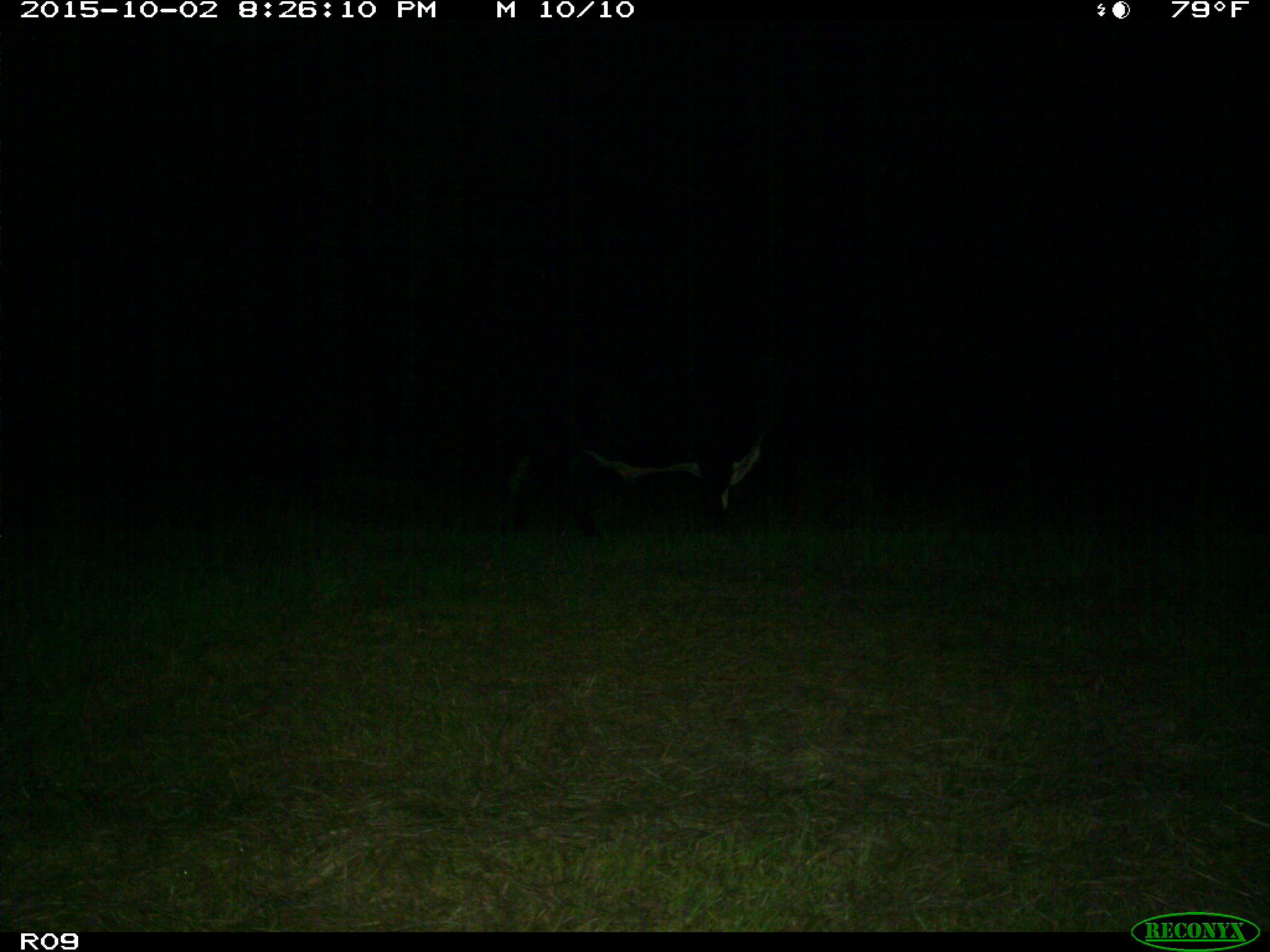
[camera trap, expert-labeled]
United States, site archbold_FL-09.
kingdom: Animalia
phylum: Chordata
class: Mammalia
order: Artiodactyla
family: Bovidae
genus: Bos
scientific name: Bos taurus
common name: domestic cow